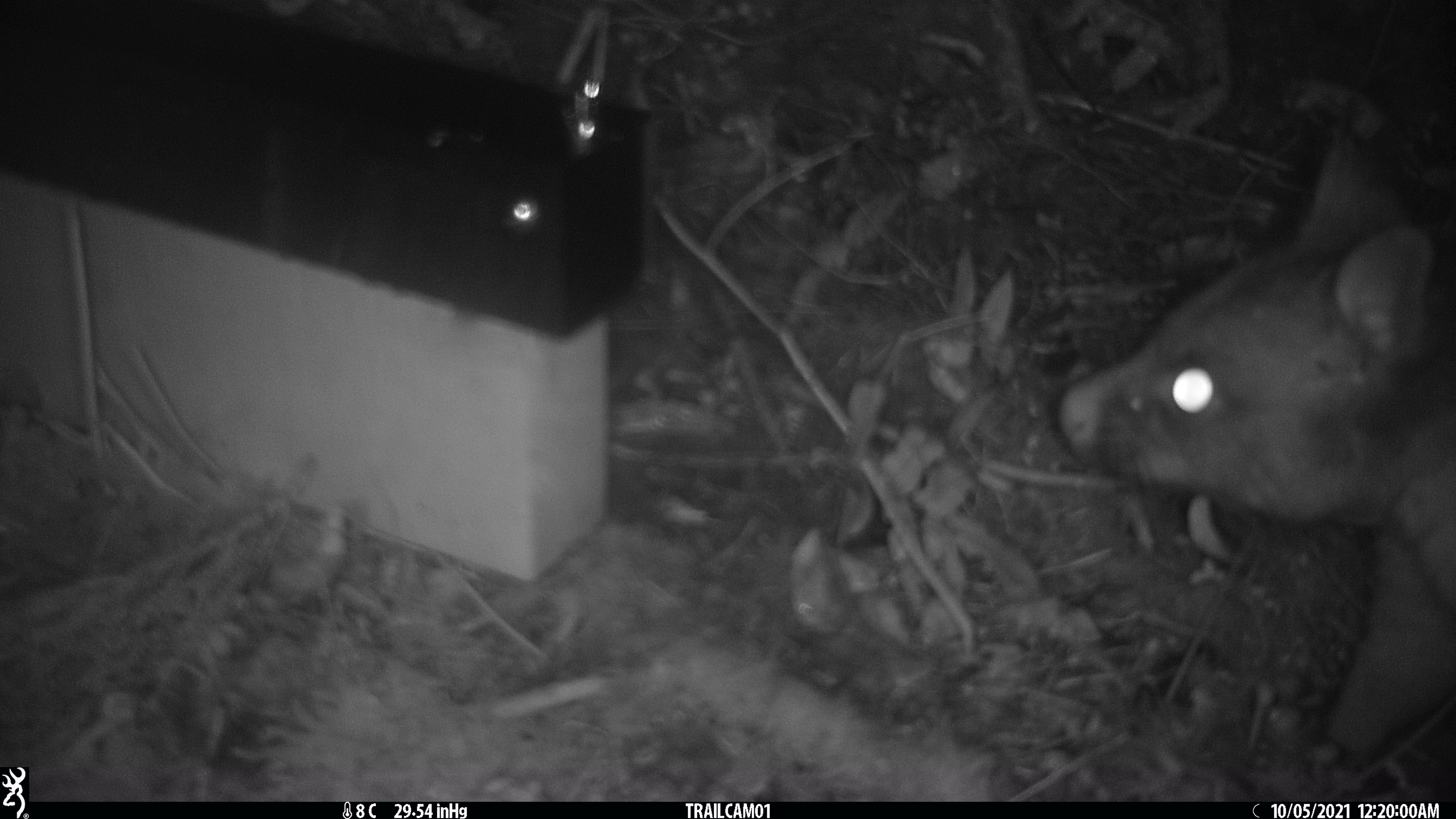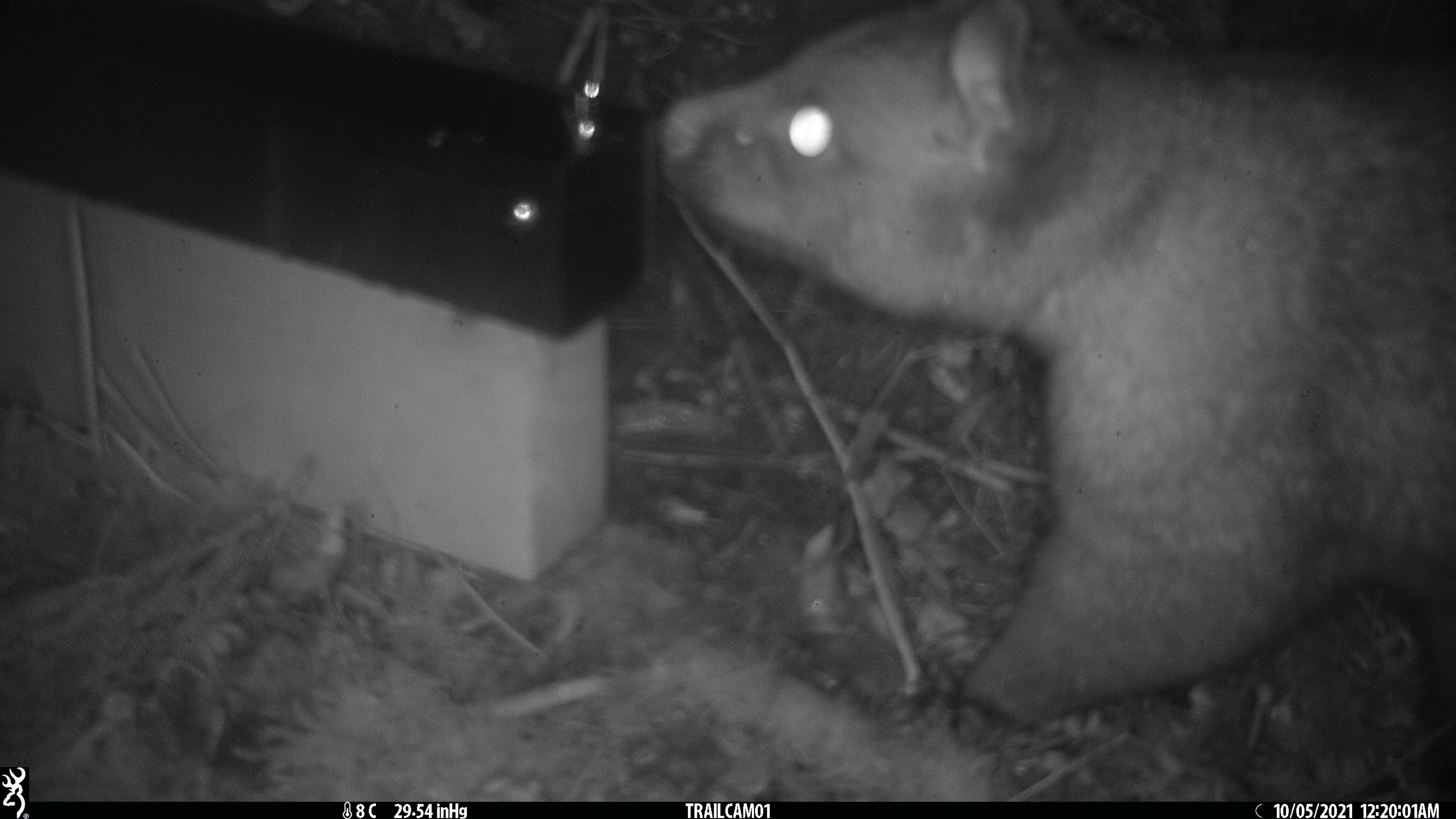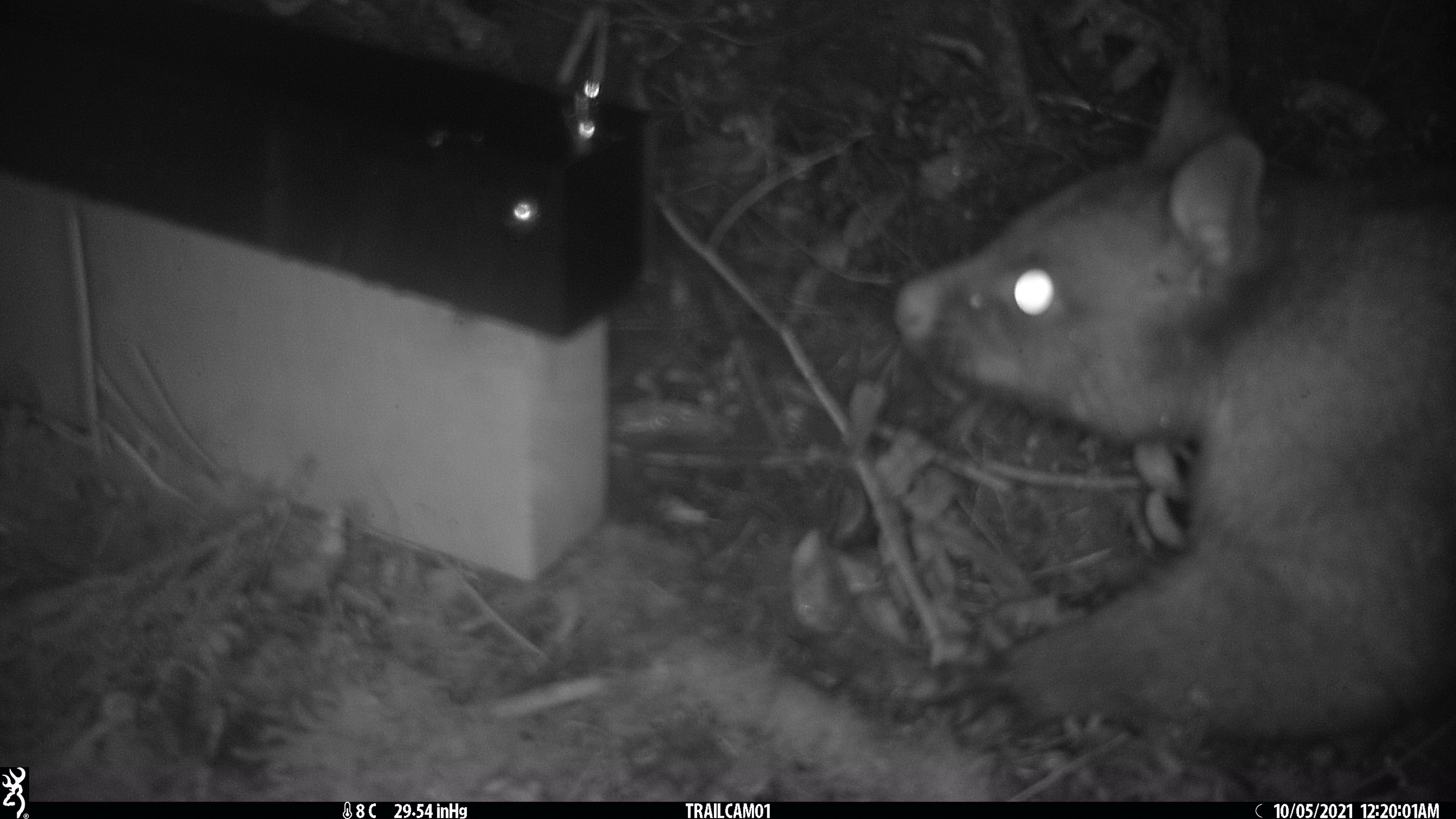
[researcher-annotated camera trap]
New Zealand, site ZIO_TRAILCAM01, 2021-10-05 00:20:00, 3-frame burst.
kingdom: Animalia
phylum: Chordata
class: Mammalia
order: Diprotodontia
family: Phalangeridae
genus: Trichosurus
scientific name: Trichosurus vulpecula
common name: common brushtail possum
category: possum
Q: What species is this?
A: Possum (common brushtail possum) (Trichosurus vulpecula).